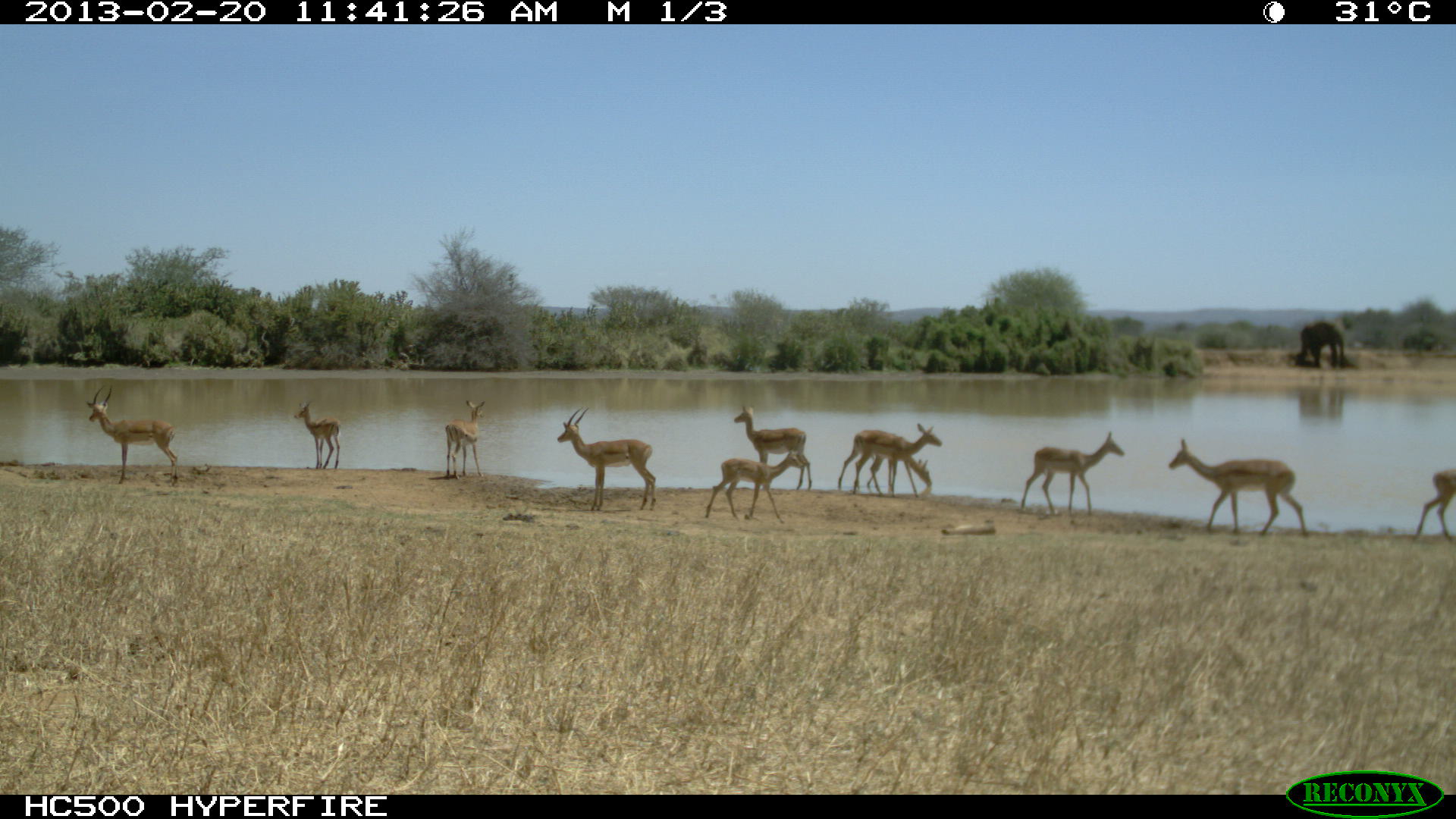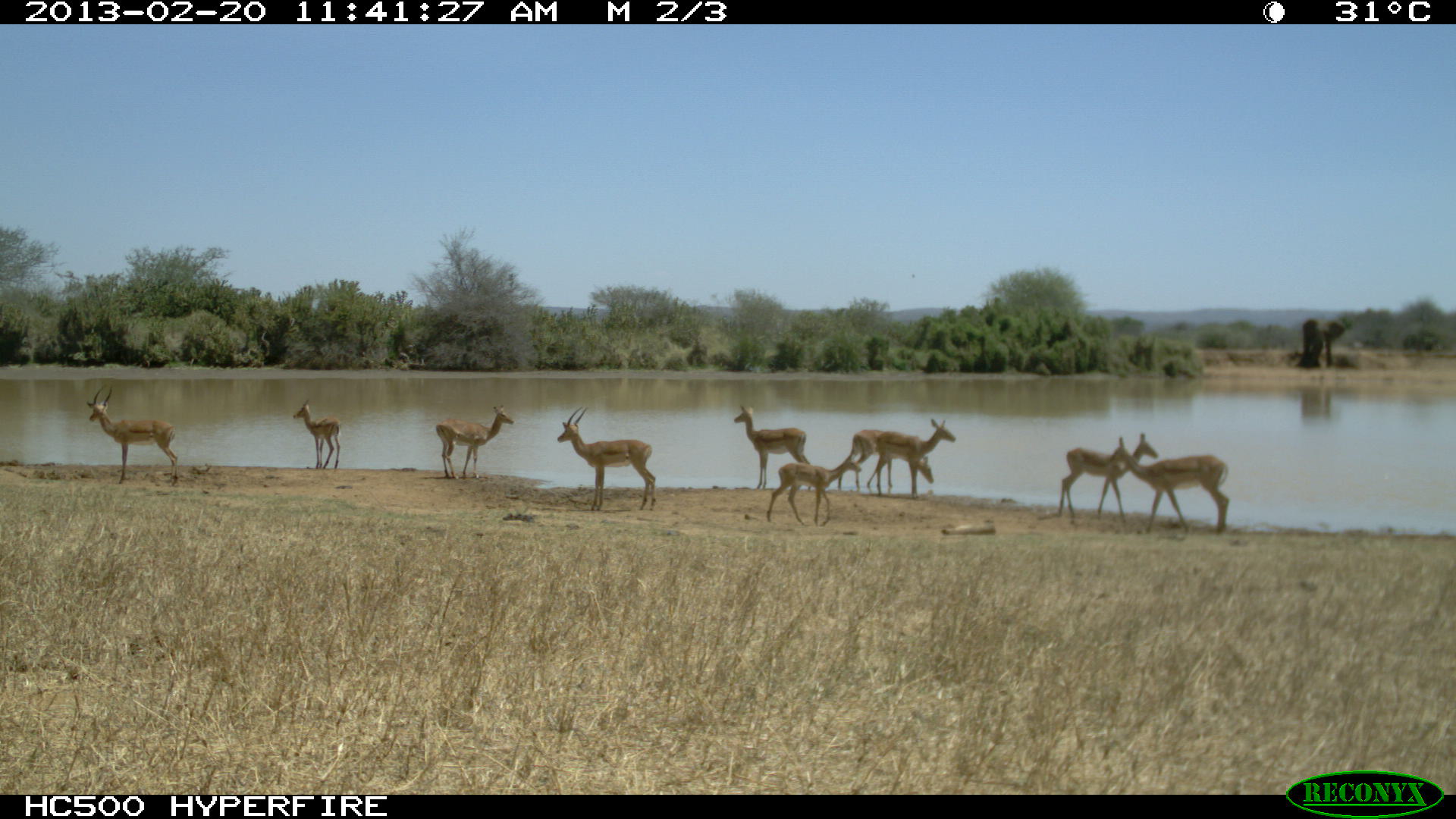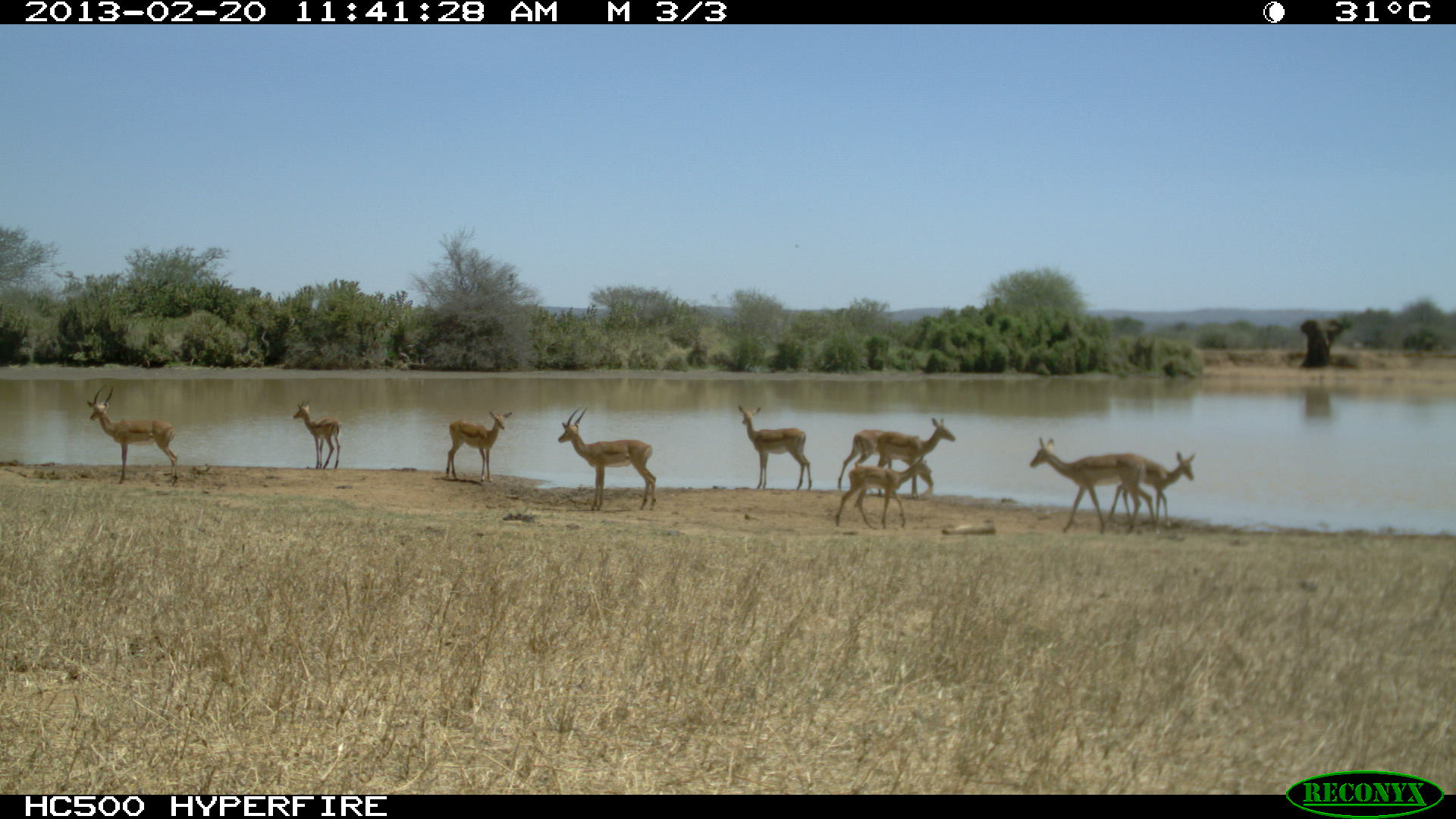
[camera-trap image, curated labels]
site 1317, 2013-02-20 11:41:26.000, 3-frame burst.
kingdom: Animalia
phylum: Chordata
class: Mammalia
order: Artiodactyla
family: Bovidae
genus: Aepyceros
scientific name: Aepyceros melampus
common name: impala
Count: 10.